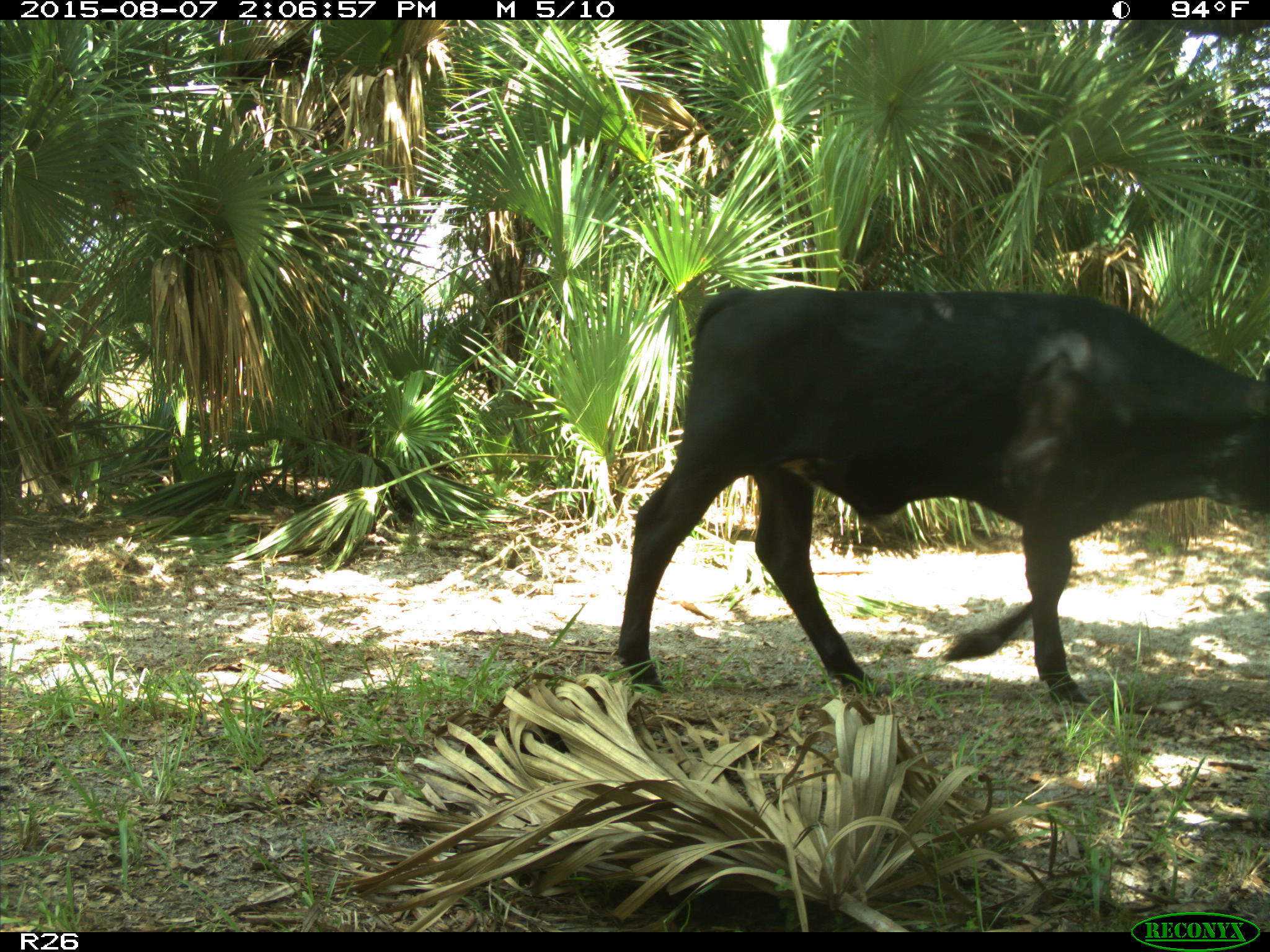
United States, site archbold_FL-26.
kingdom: Animalia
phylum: Chordata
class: Mammalia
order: Artiodactyla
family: Bovidae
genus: Bos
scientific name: Bos taurus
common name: domestic cow